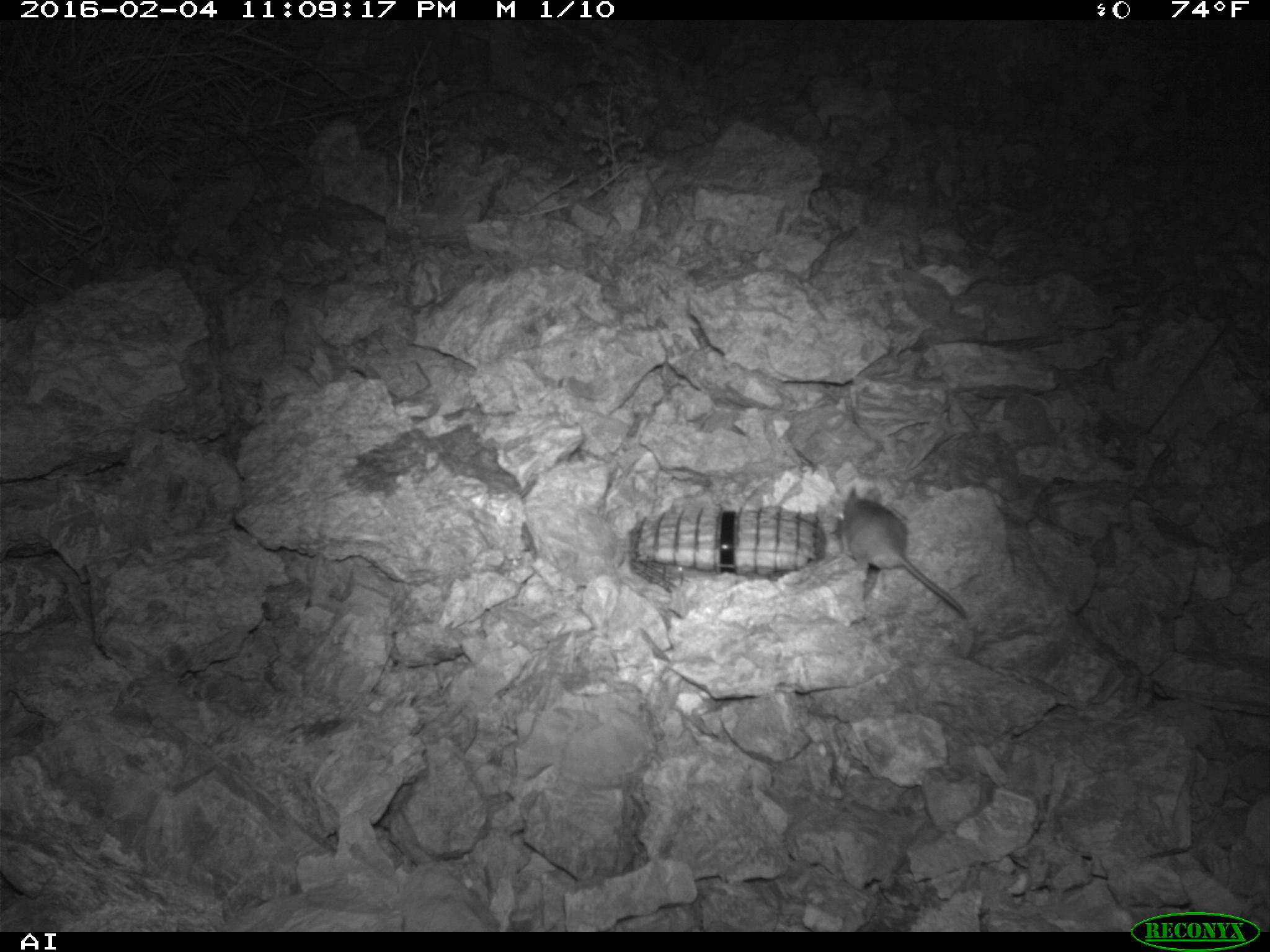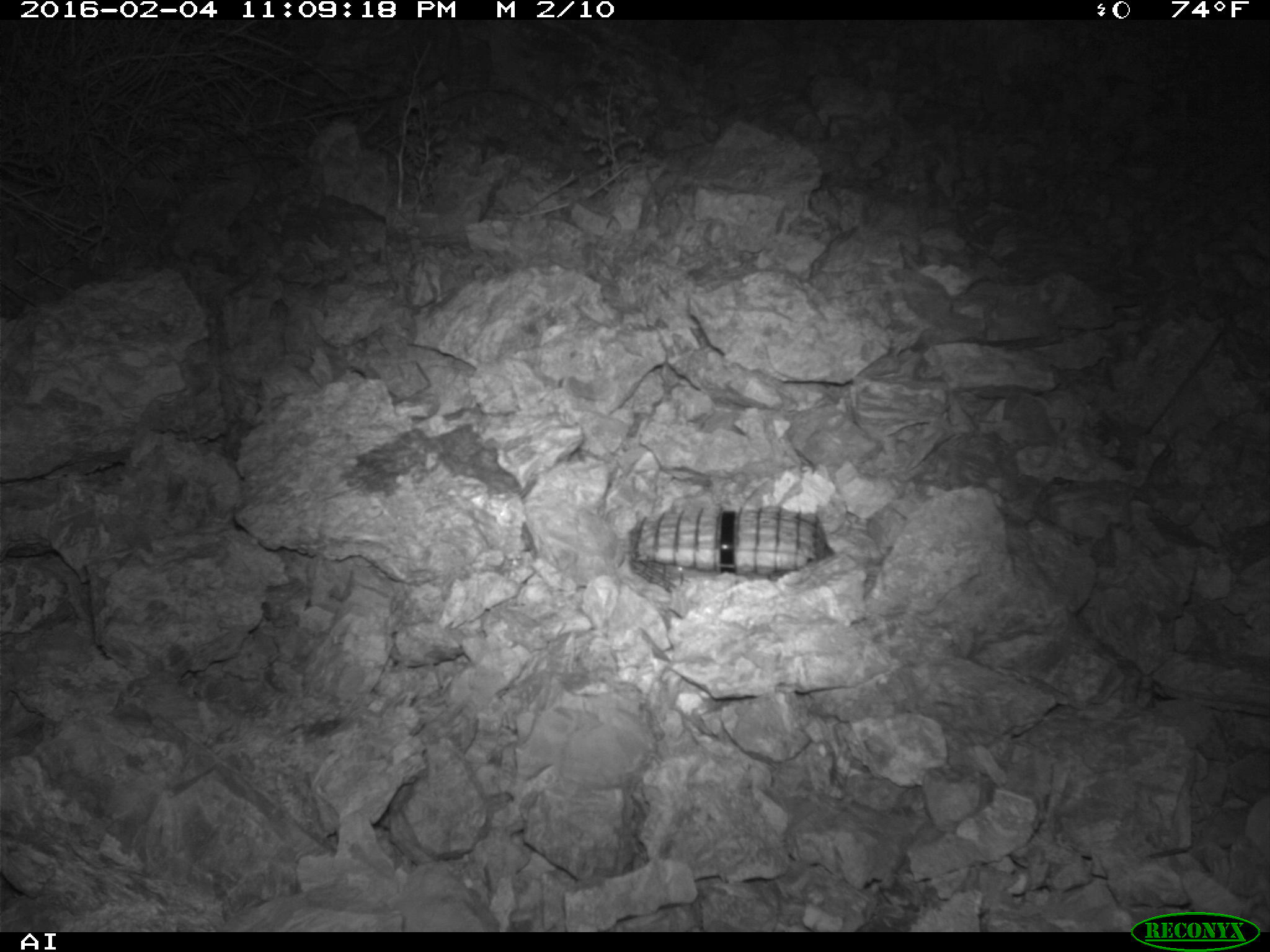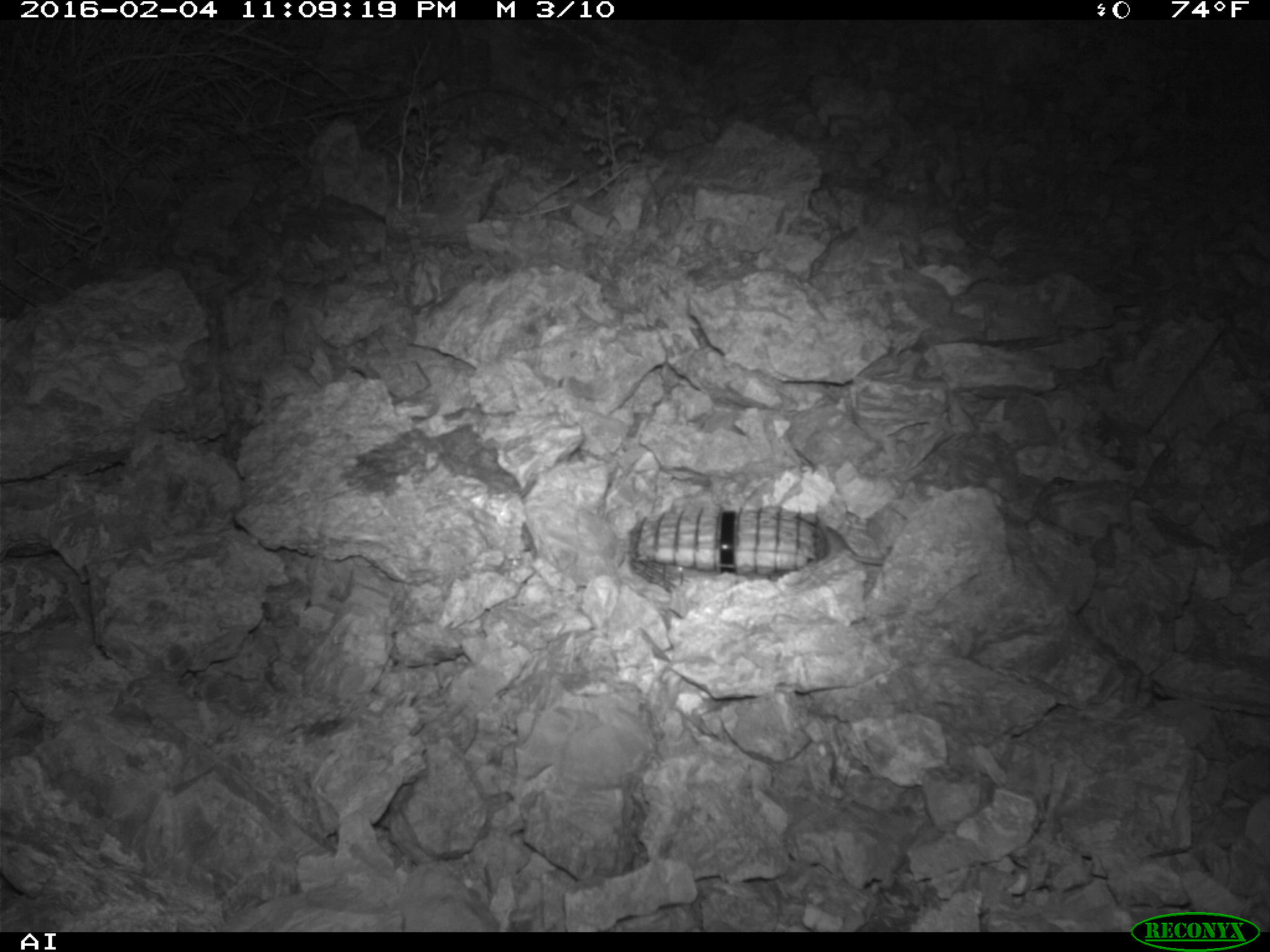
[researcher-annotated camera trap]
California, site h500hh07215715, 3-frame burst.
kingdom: Animalia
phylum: Chordata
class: Mammalia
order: Rodentia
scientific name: Rodentia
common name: rodent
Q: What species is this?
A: Rodent (Rodentia).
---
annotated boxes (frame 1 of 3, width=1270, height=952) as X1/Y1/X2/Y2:
rodent: 835/486/972/620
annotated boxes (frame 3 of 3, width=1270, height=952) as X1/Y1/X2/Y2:
rodent: 822/523/884/565